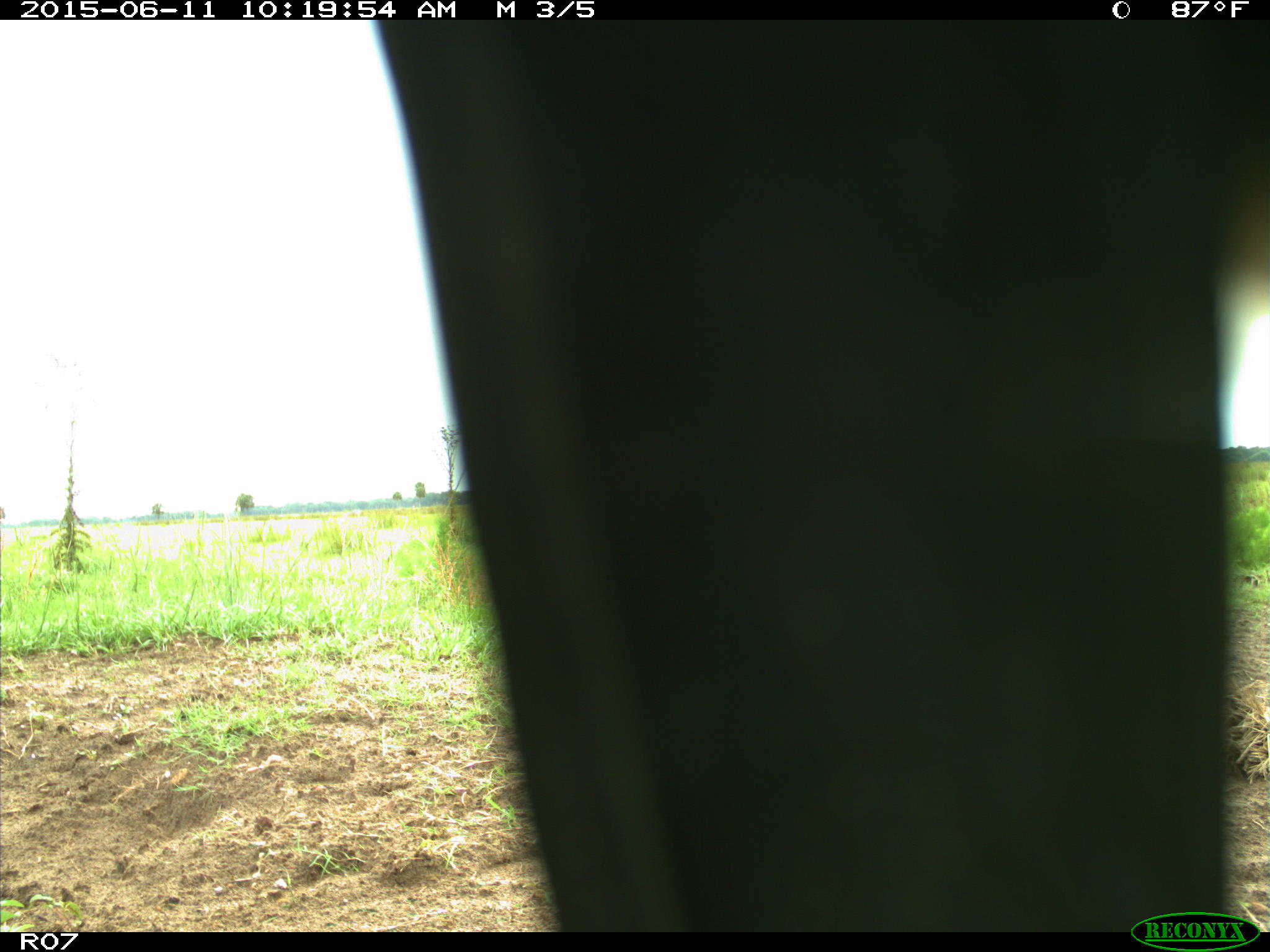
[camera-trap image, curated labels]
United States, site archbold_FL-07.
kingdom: Animalia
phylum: Chordata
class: Mammalia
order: Artiodactyla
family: Bovidae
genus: Bos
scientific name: Bos taurus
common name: domestic cow